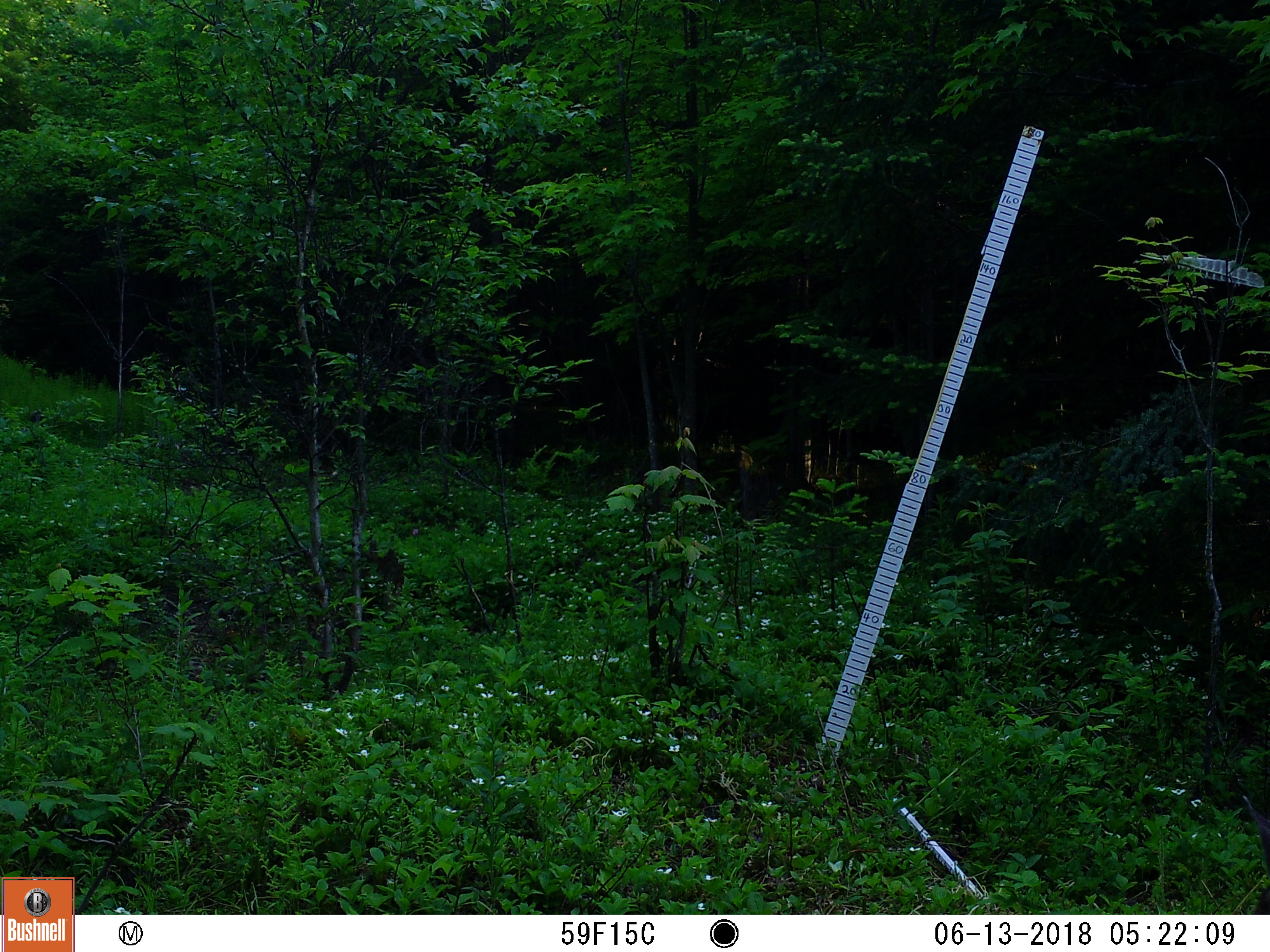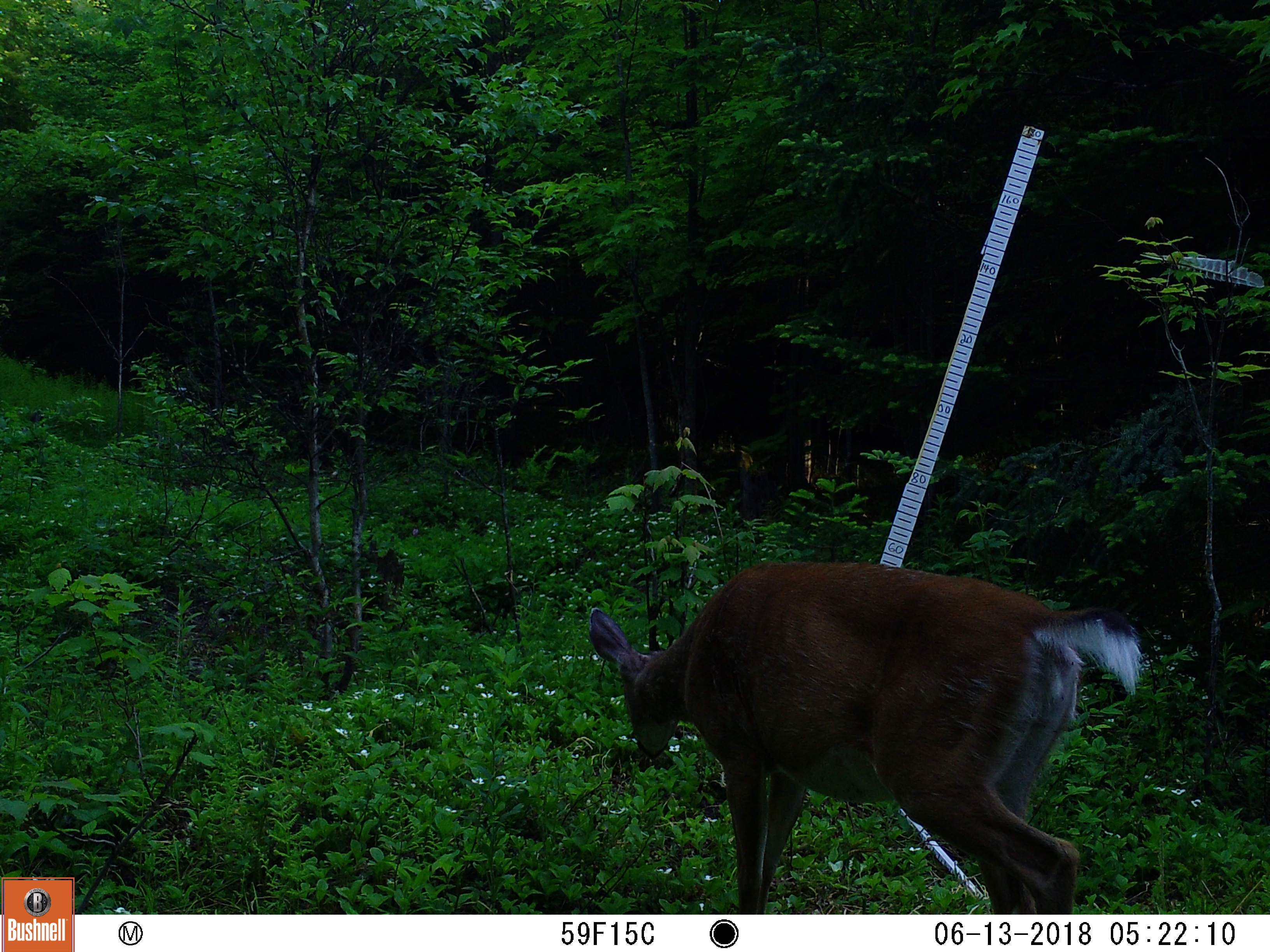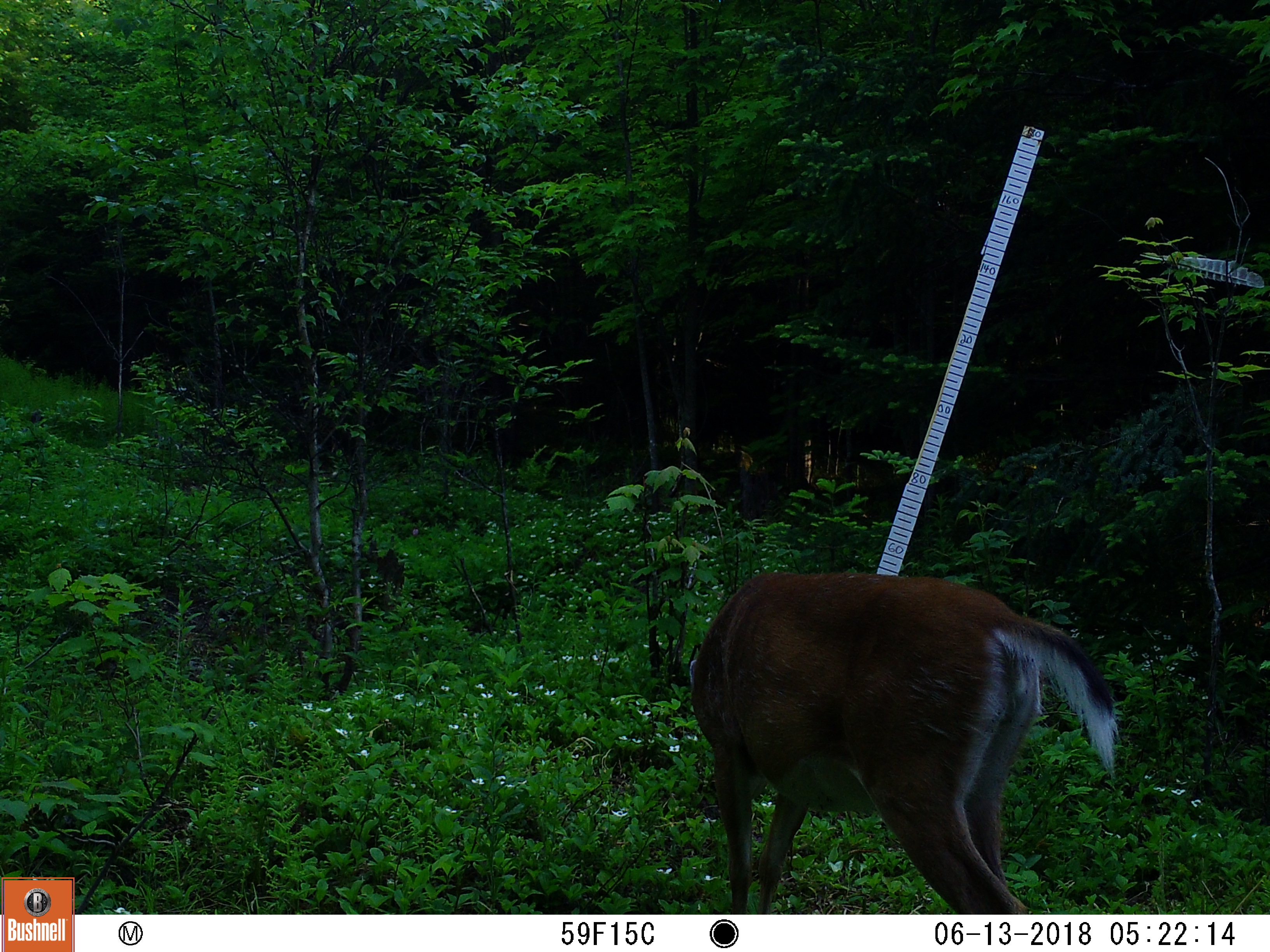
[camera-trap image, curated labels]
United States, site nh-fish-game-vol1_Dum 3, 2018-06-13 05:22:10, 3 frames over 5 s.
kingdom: Animalia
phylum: Chordata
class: Mammalia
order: Artiodactyla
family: Cervidae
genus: Odocoileus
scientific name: Odocoileus virginianus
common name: white-tailed deer